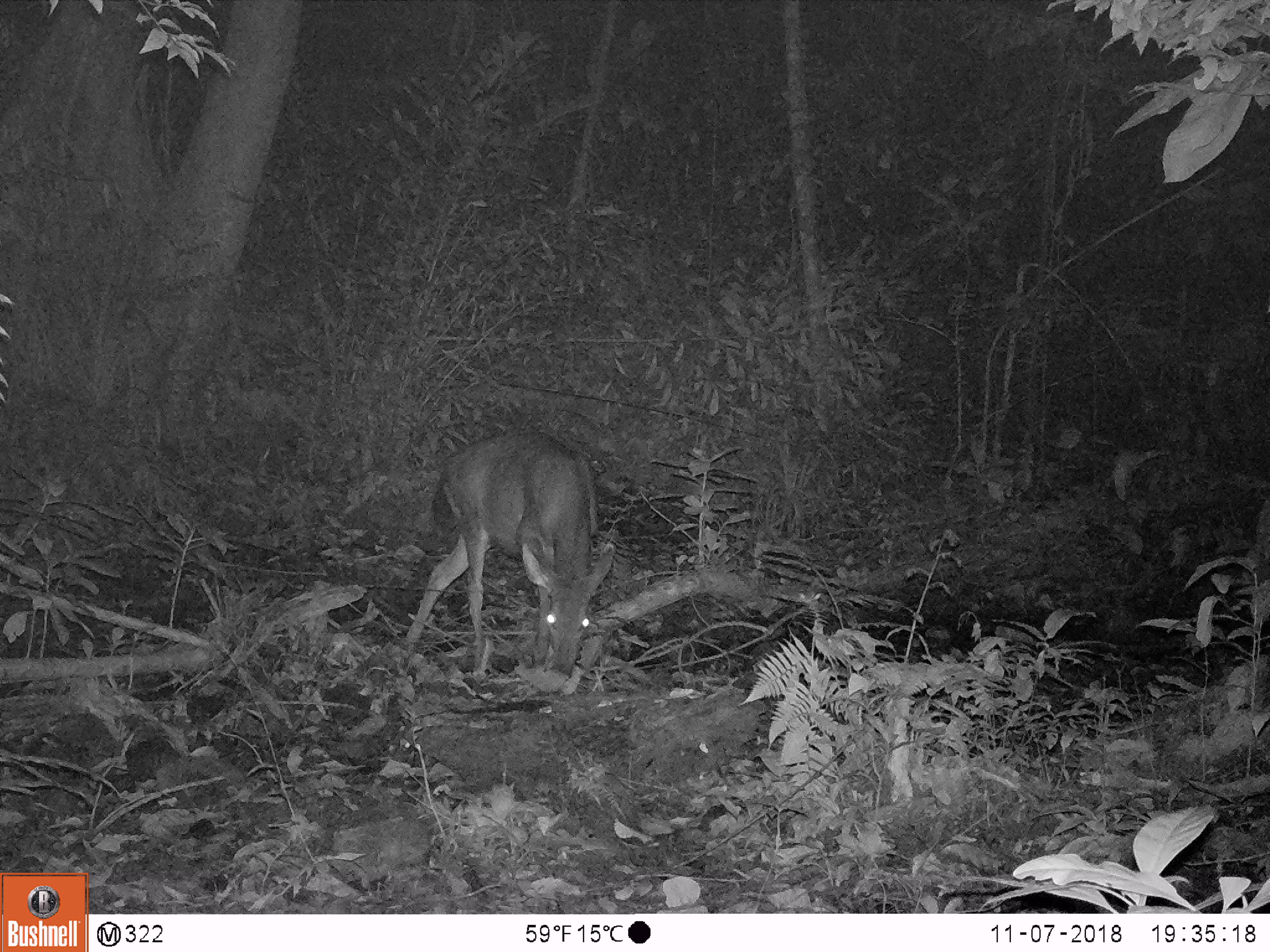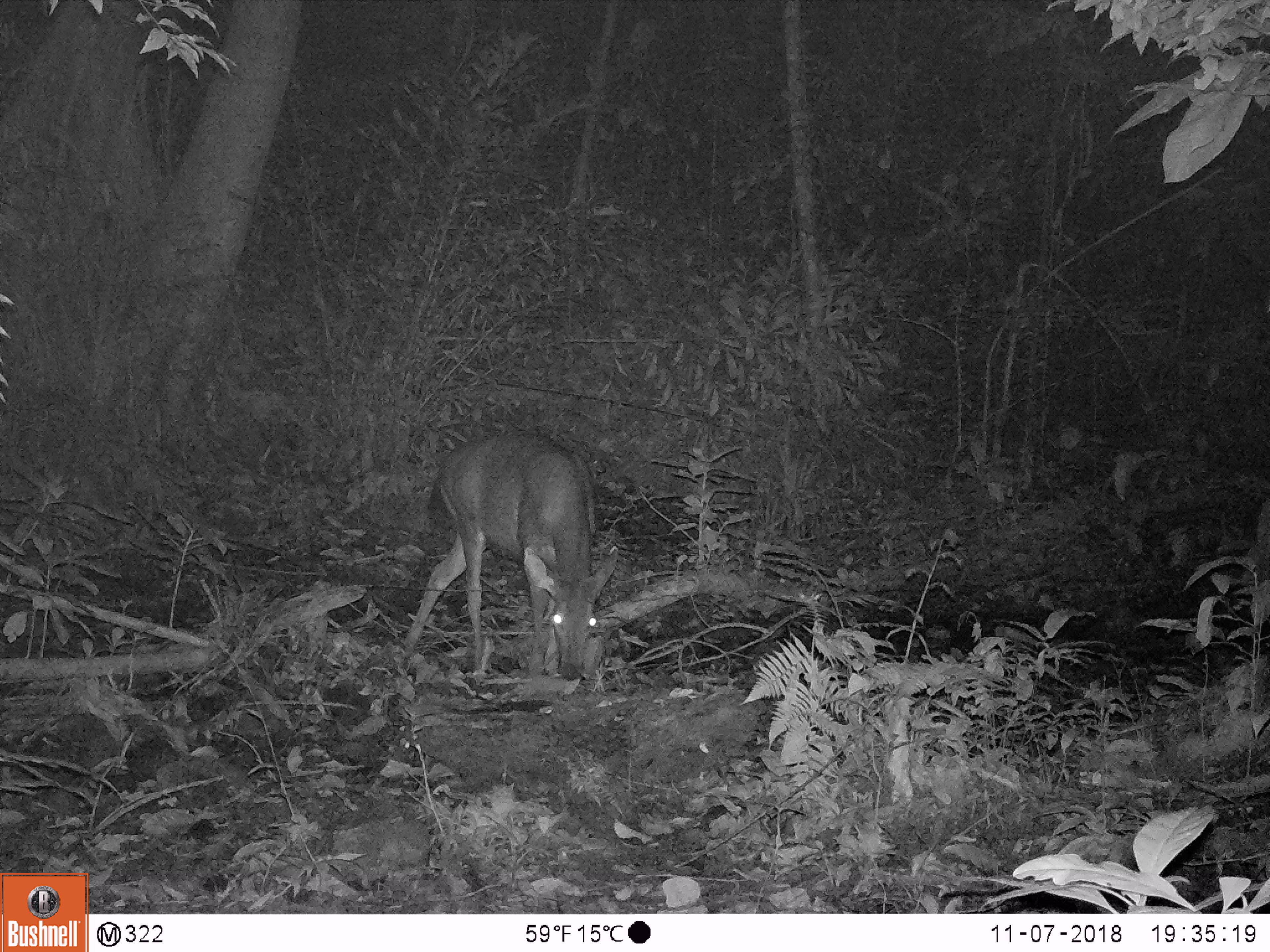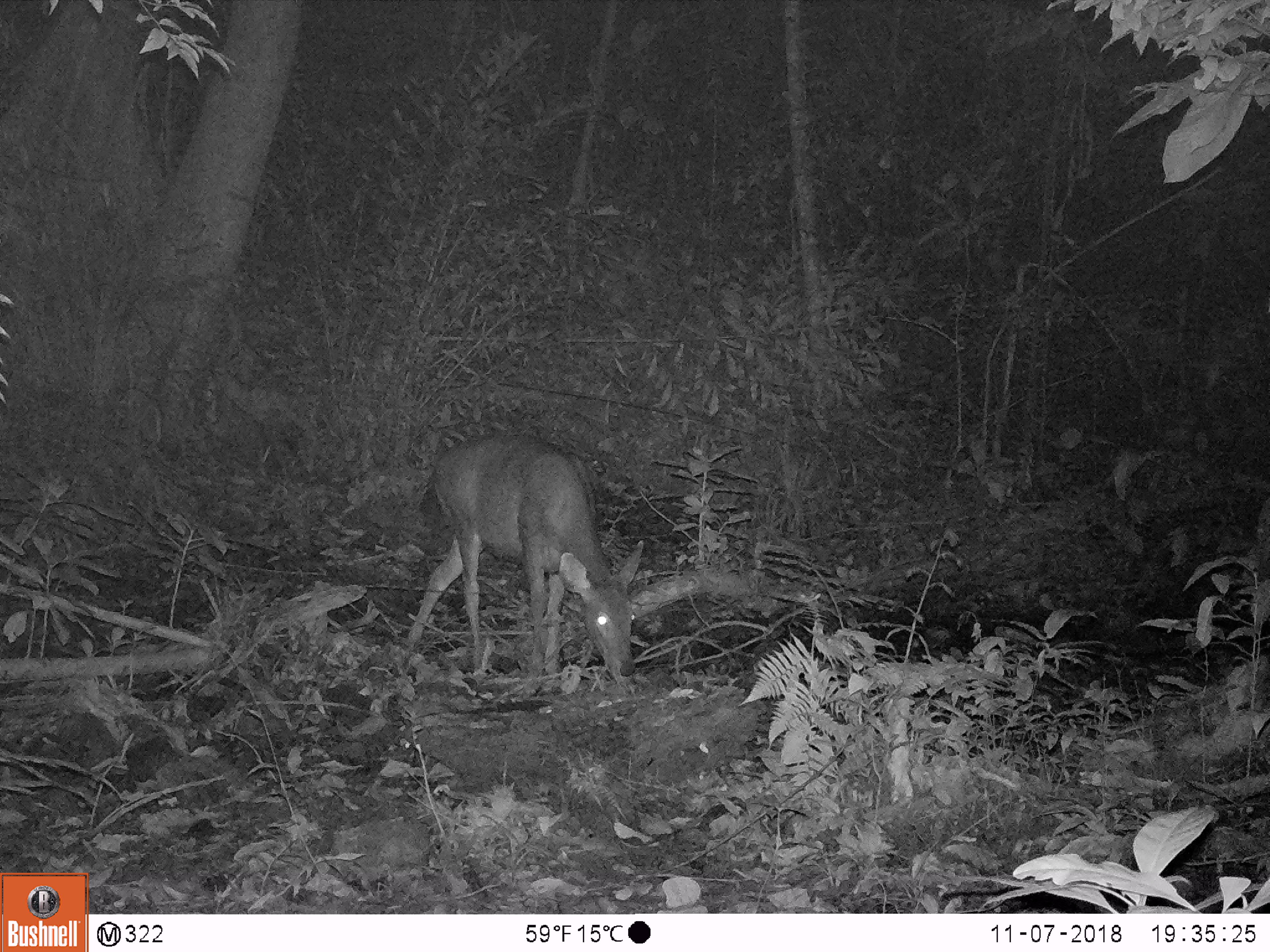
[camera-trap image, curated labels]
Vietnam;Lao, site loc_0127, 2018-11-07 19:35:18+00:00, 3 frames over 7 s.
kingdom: Animalia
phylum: Chordata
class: Mammalia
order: Artiodactyla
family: Cervidae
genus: Rusa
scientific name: Rusa unicolor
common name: sambar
Sambar (Rusa unicolor). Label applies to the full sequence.